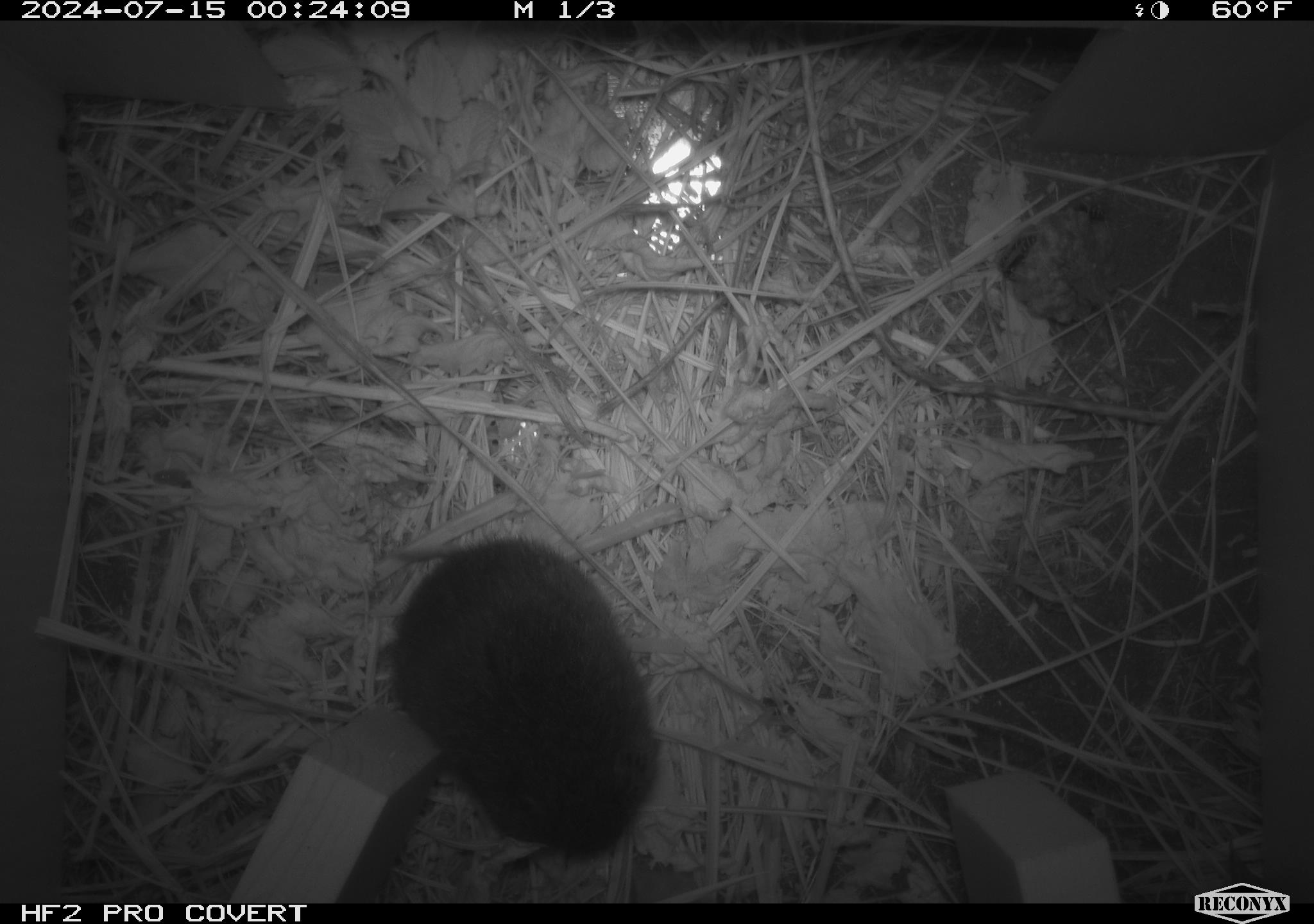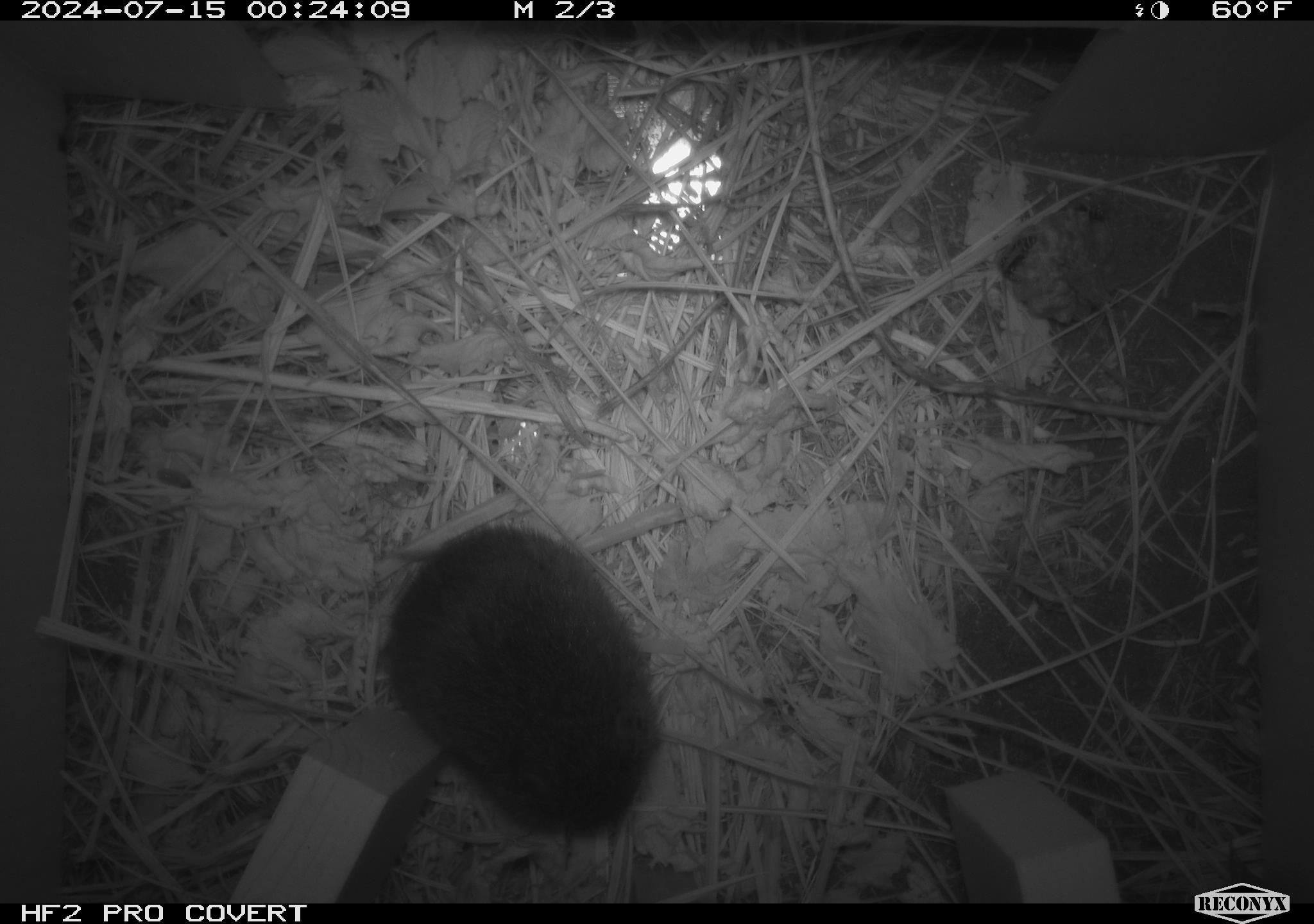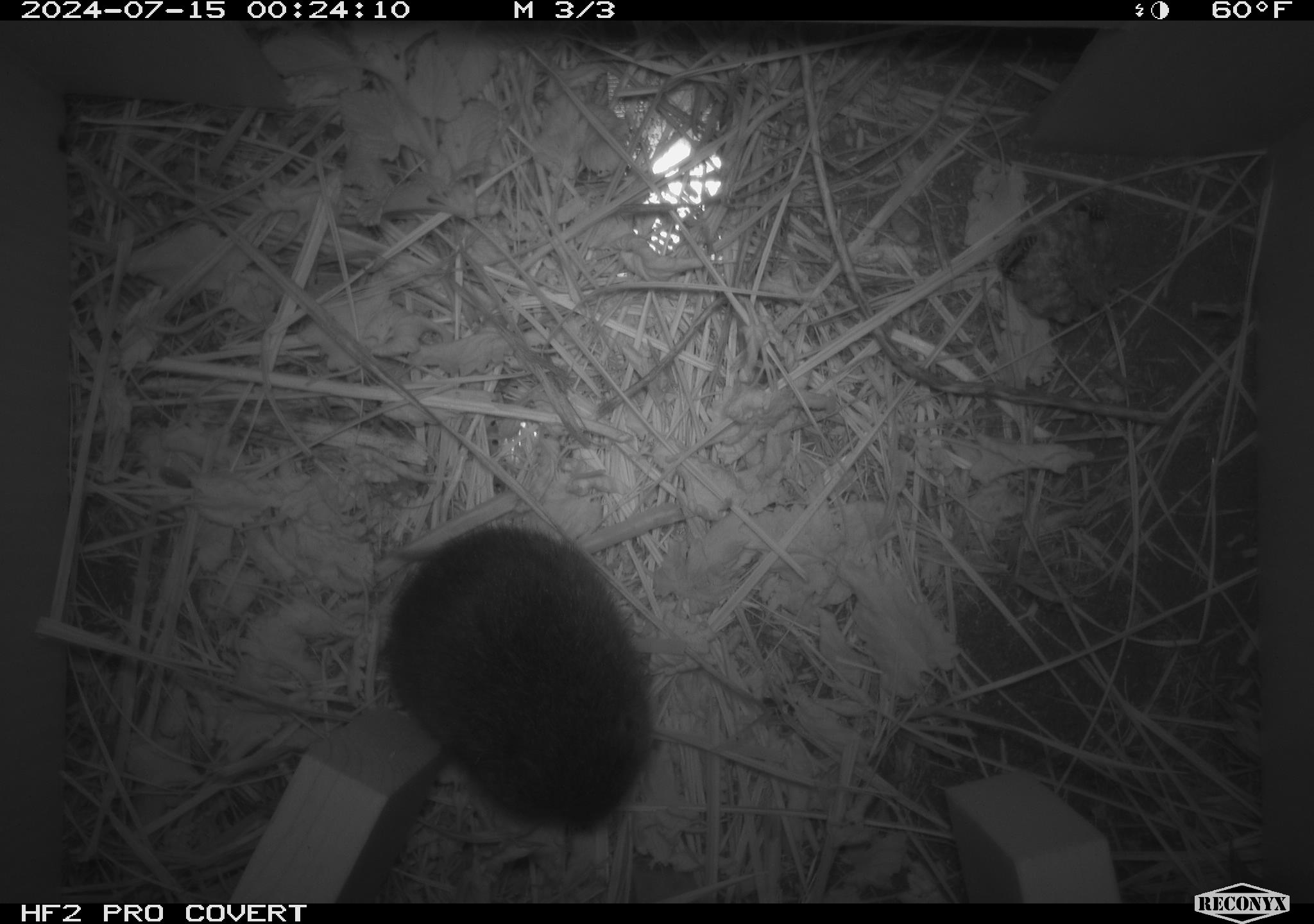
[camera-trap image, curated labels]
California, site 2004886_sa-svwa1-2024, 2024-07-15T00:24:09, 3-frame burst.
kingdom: Animalia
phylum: Arthropoda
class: Insecta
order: Hymenoptera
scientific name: Hymenoptera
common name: ants, bees, wasps, and sawflies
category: hymenoptera order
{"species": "hymenoptera order (ants, bees, wasps, and sawflies) (Hymenoptera)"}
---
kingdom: Animalia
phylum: Chordata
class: Mammalia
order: Rodentia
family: Cricetidae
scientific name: Arvicolinae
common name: voles, lemmings, and muskrats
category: arvicolinae subfamily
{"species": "arvicolinae subfamily (voles, lemmings, and muskrats) (Arvicolinae)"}